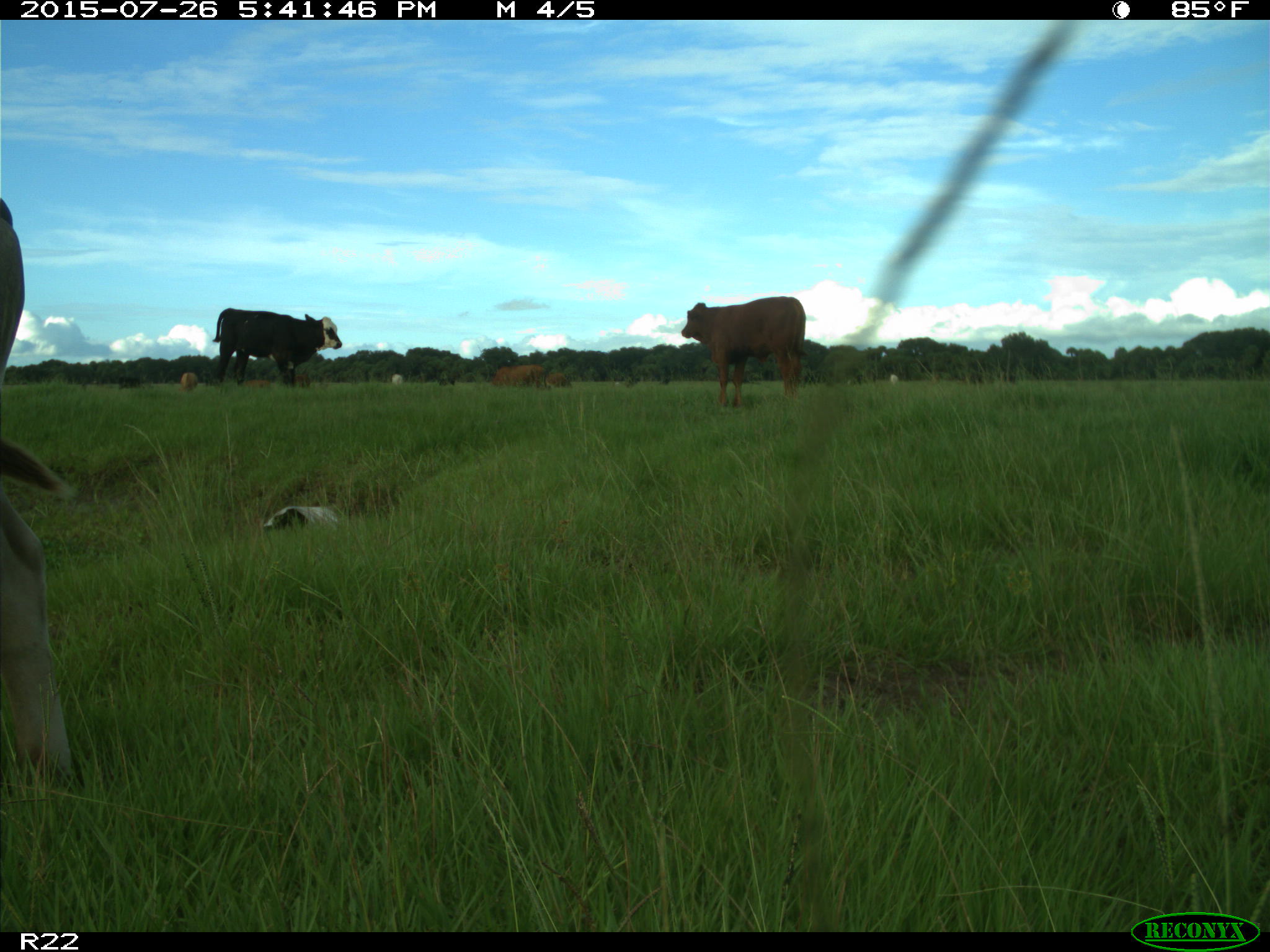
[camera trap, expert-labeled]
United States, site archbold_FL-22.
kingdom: Animalia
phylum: Chordata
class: Mammalia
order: Artiodactyla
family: Bovidae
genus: Bos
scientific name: Bos taurus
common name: domestic cow